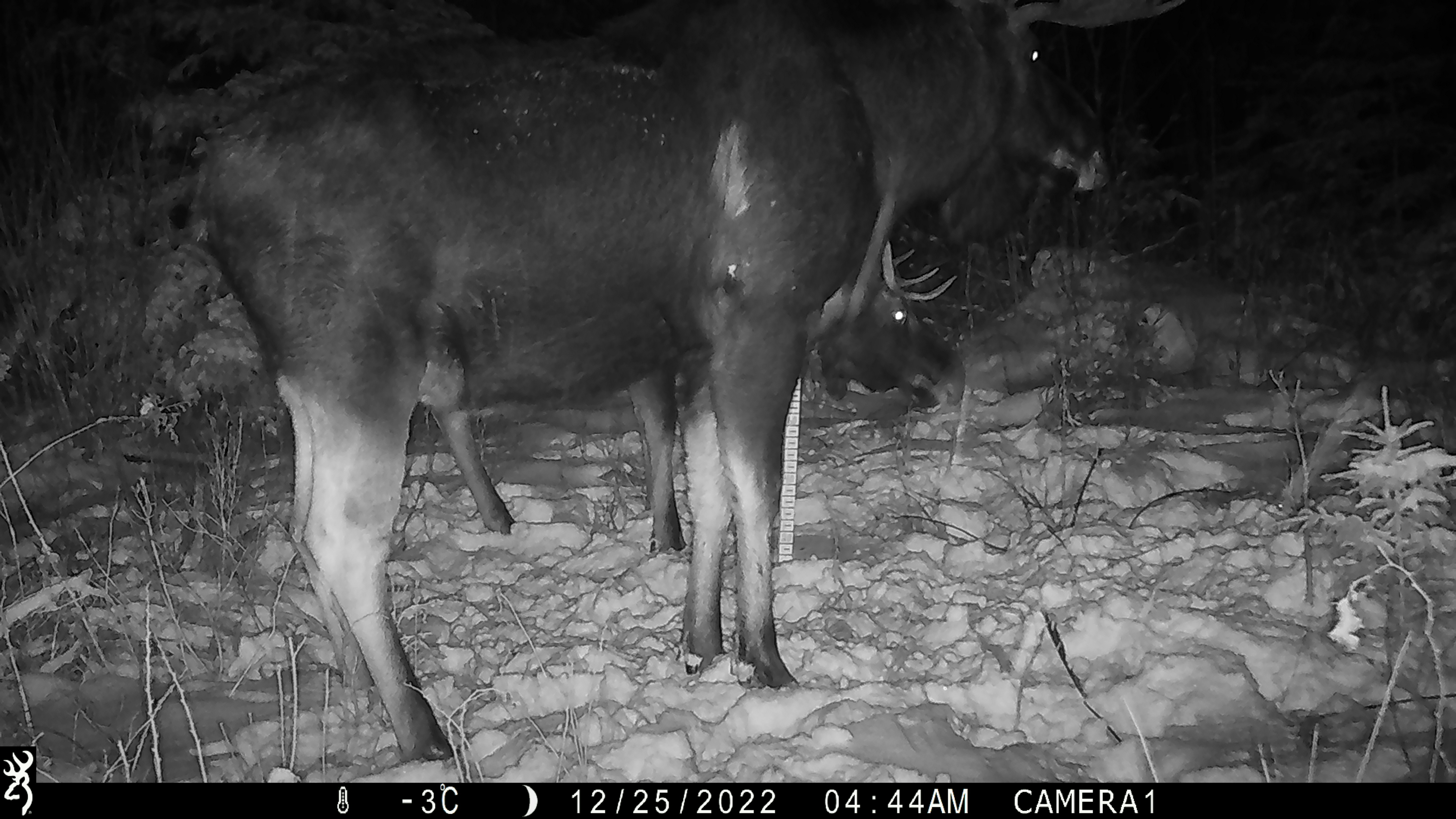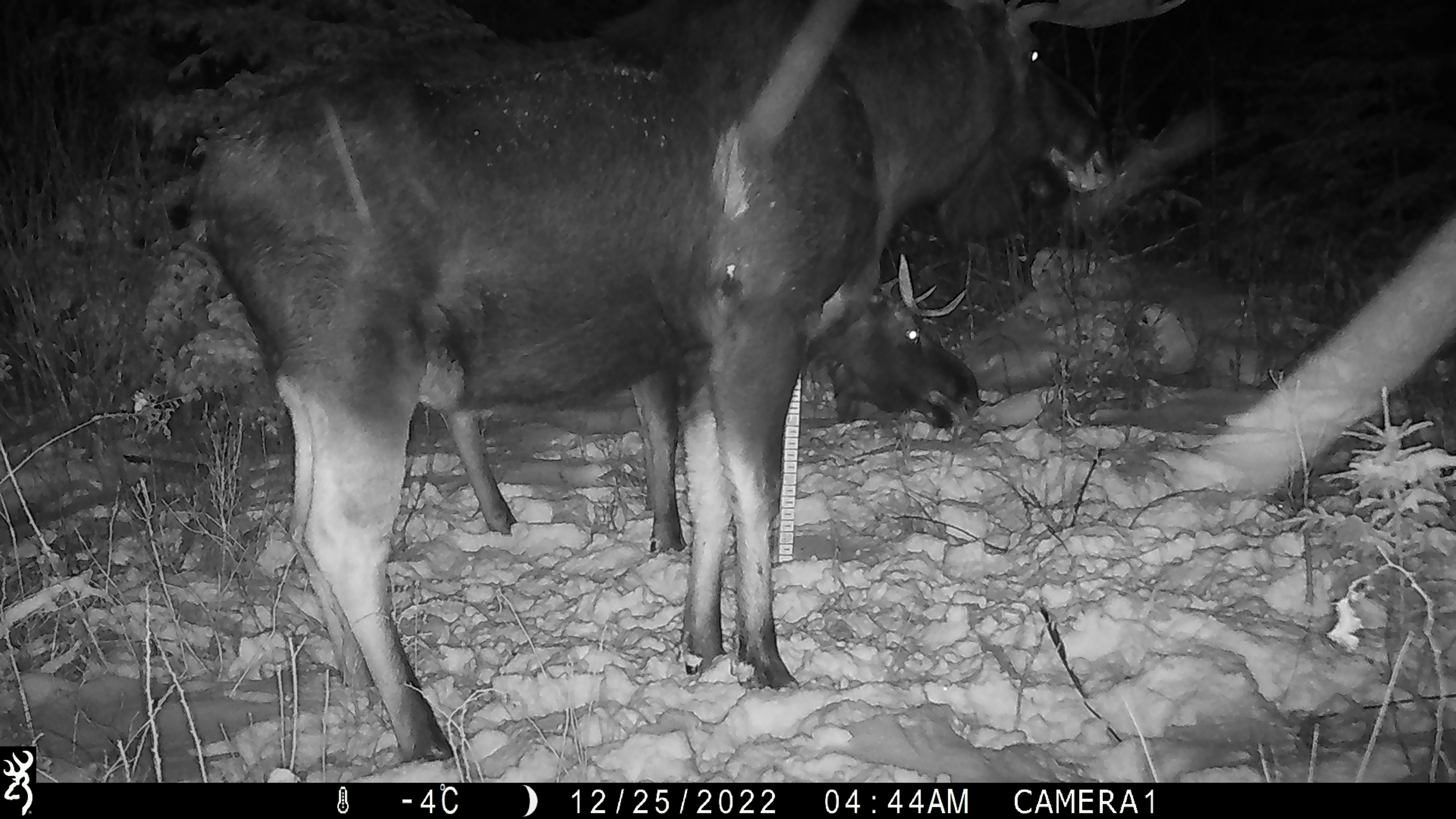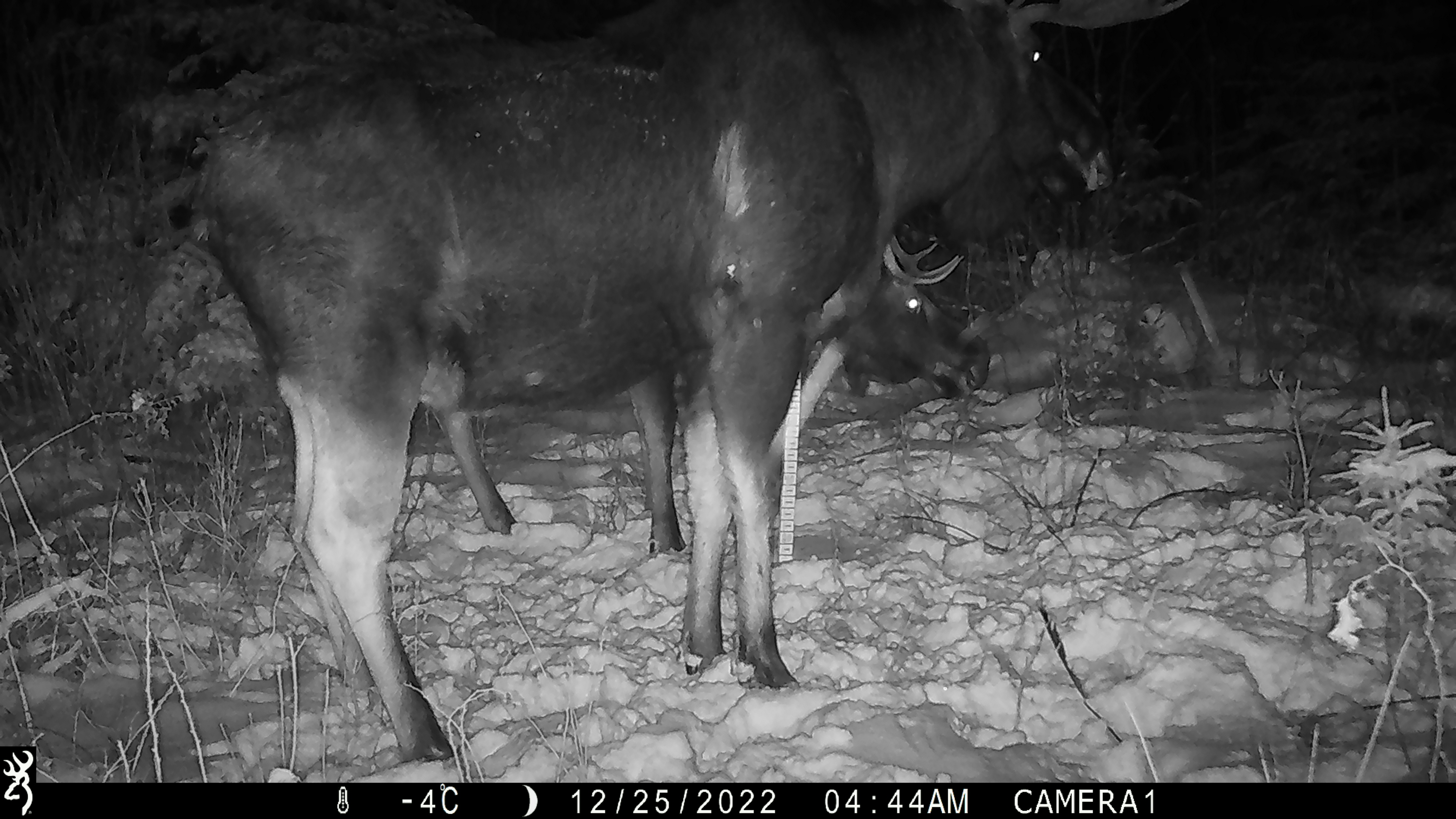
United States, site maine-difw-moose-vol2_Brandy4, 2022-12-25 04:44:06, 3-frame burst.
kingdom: Animalia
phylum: Chordata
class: Mammalia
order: Artiodactyla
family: Cervidae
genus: Alces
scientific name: Alces alces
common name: moose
Moose (Alces alces).